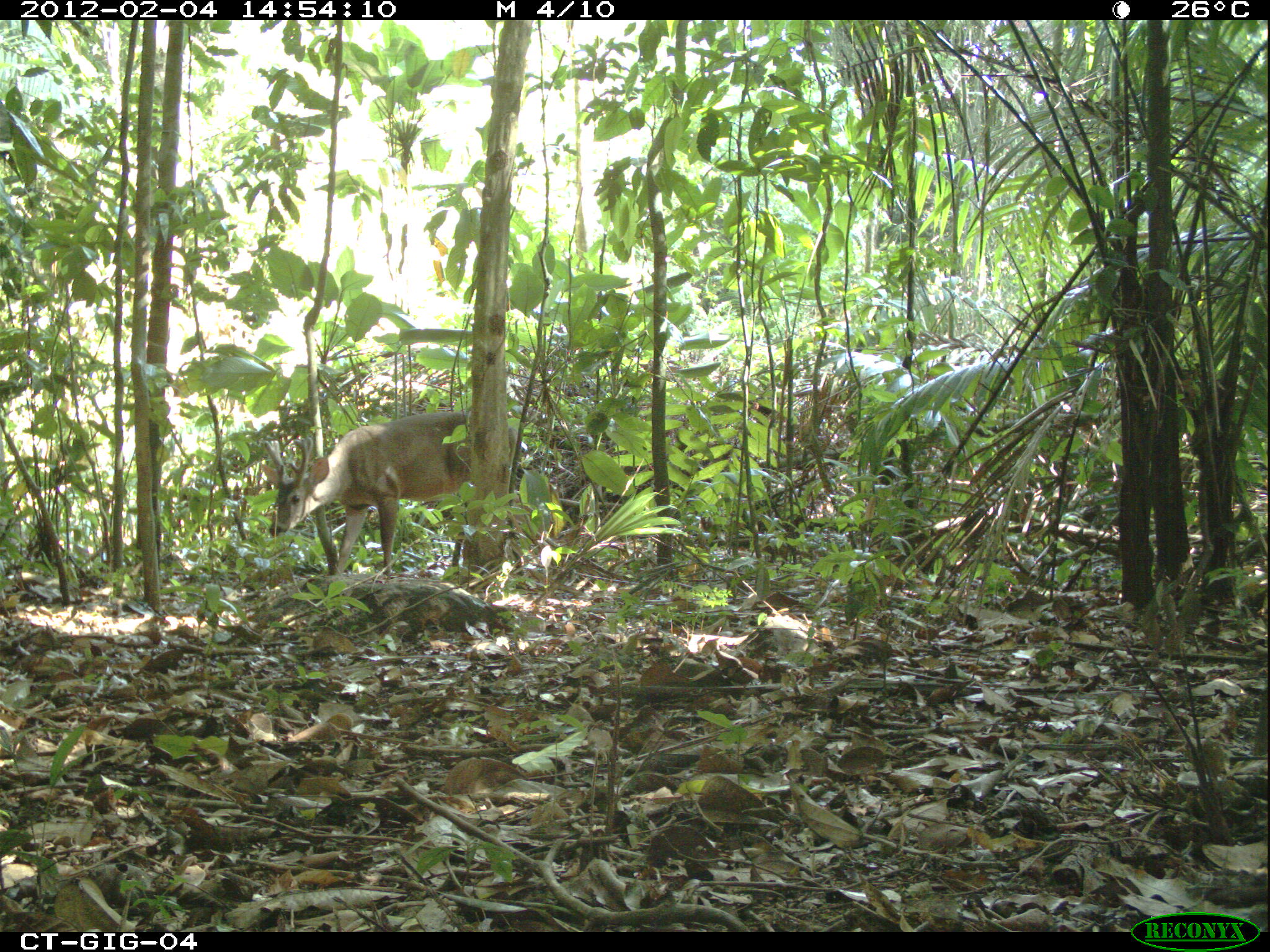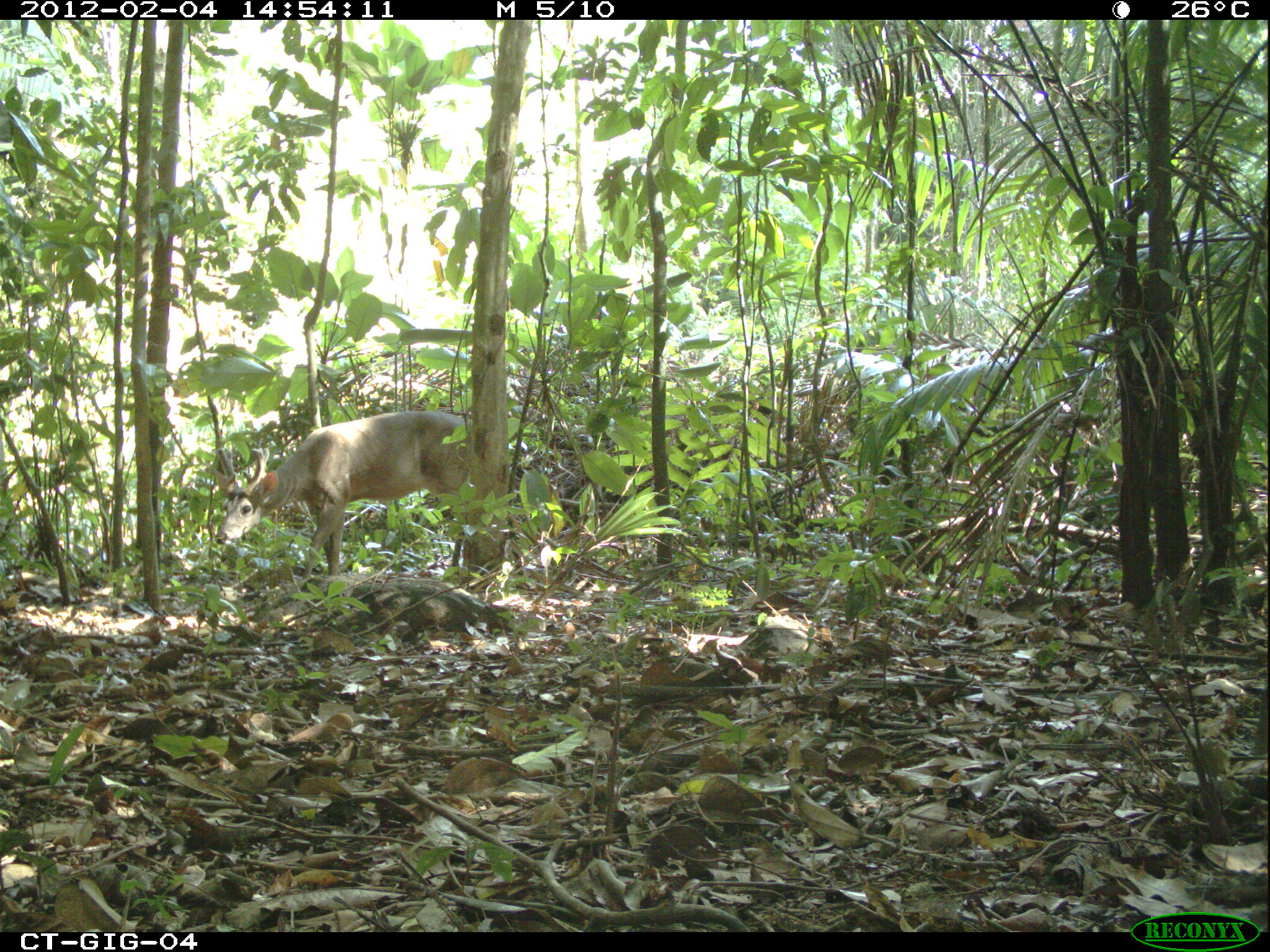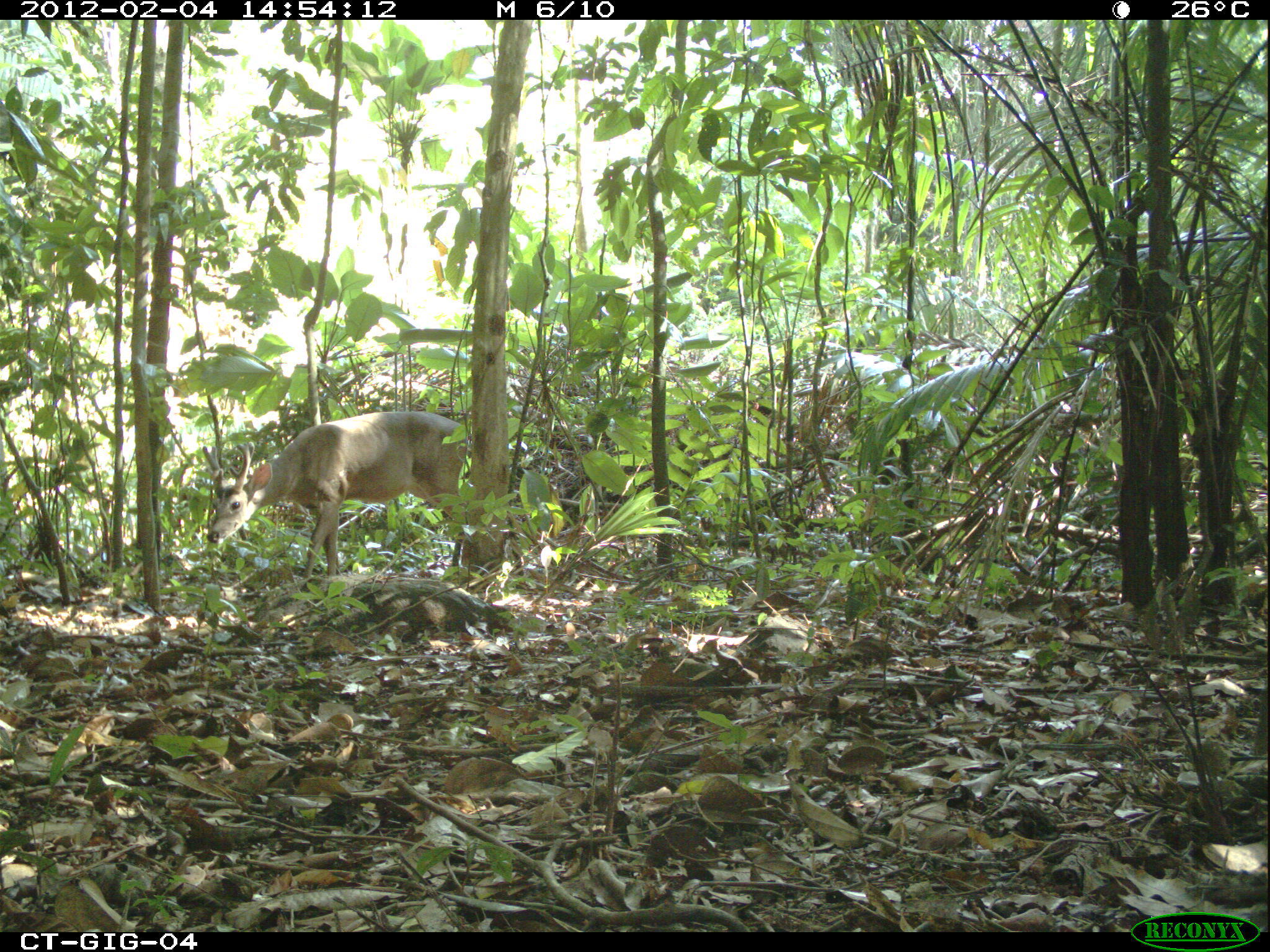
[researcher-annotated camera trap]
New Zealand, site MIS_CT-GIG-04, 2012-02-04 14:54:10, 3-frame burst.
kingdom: Animalia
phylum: Chordata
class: Mammalia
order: Artiodactyla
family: Cervidae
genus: Odocoileus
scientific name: Odocoileus virginianus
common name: white-tailed deer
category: white tailed deer